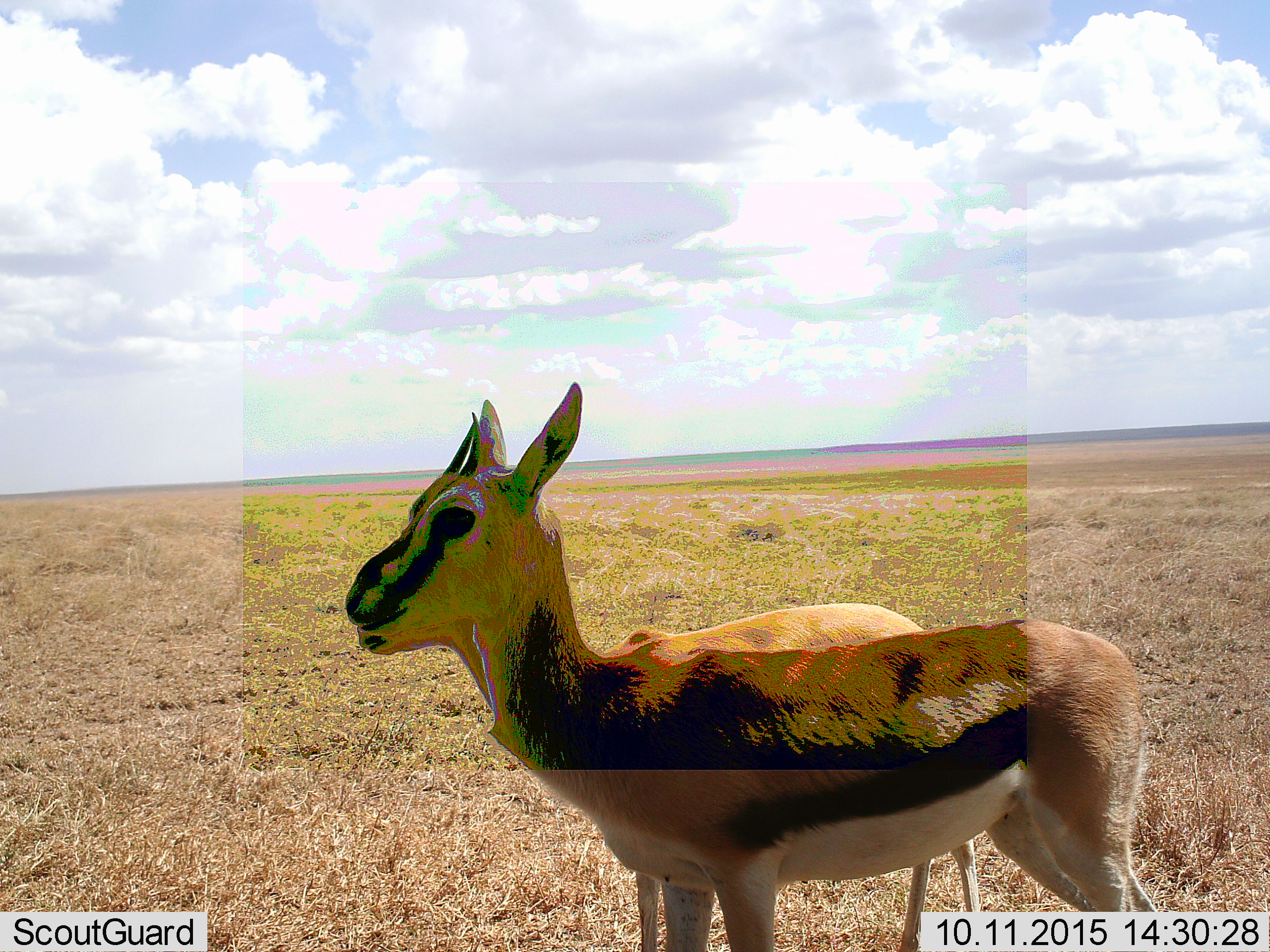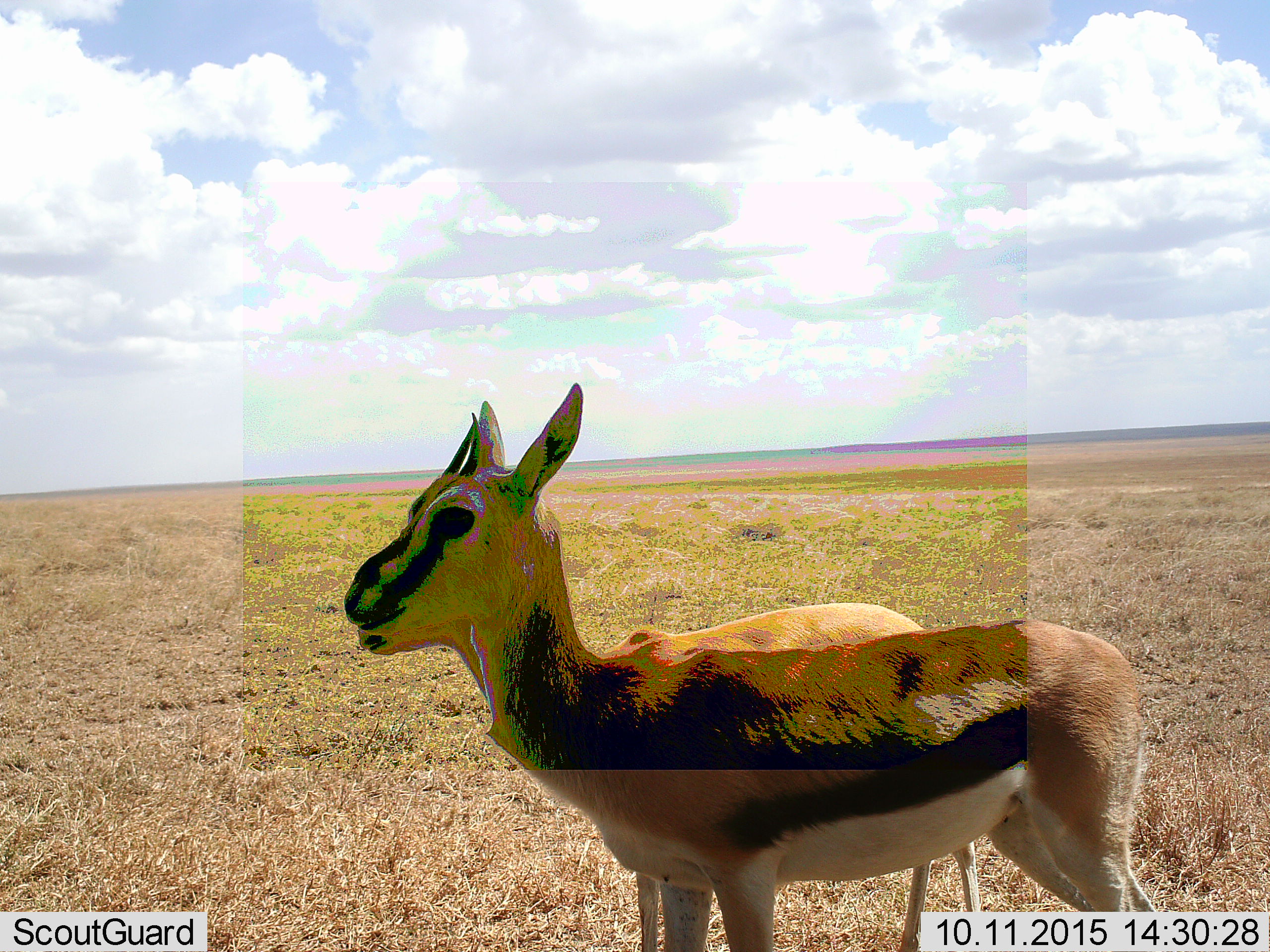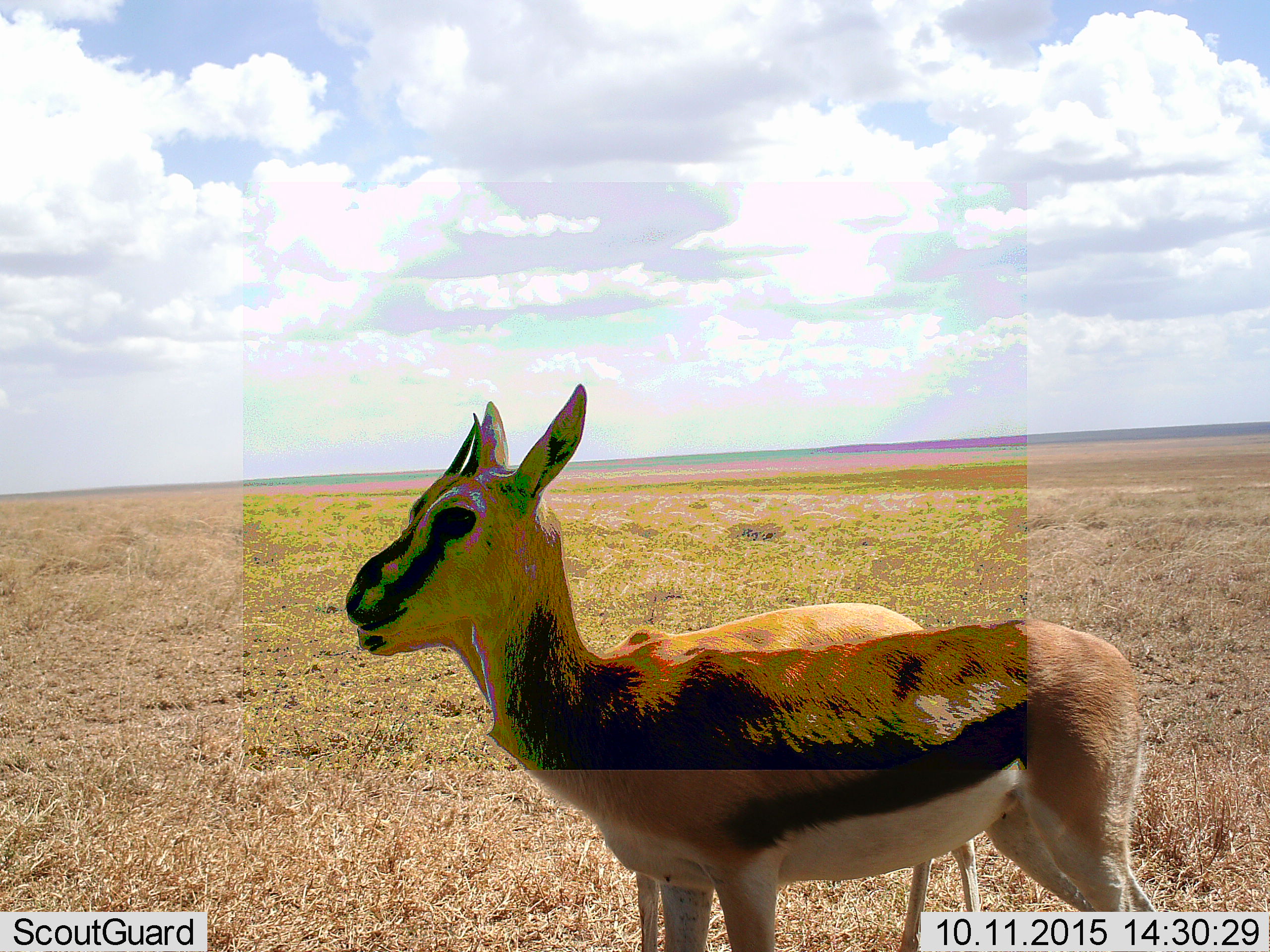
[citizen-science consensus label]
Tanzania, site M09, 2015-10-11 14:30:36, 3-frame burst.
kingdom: Animalia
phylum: Chordata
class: Mammalia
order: Artiodactyla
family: Bovidae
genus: Eudorcas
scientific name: Eudorcas thomsonii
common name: thomson's gazelle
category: gazellethomsons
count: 2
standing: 100%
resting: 10%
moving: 10%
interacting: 10%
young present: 30%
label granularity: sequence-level